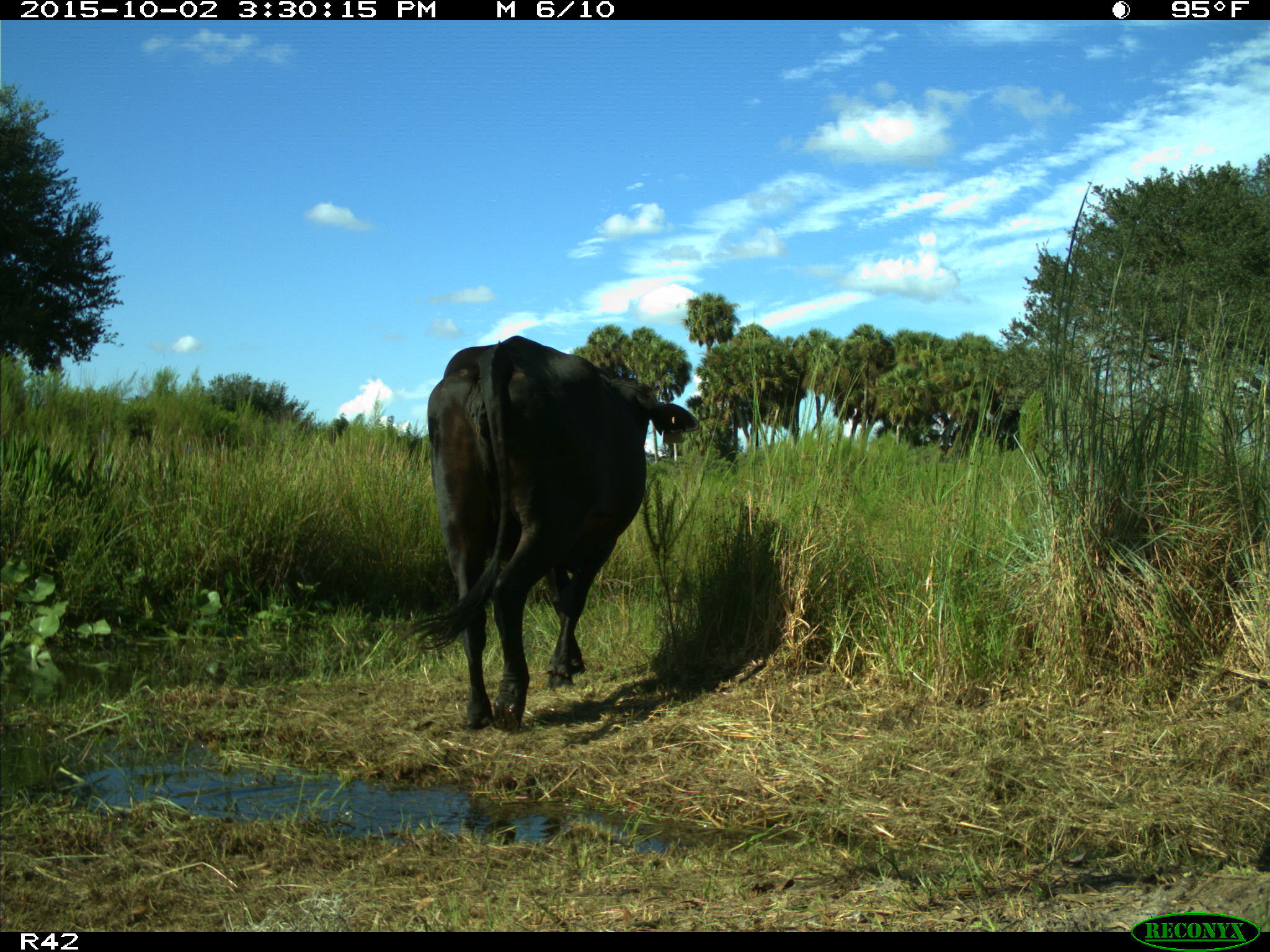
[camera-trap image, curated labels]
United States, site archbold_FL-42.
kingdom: Animalia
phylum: Chordata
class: Mammalia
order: Artiodactyla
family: Bovidae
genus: Bos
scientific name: Bos taurus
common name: domestic cow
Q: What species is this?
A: Bos taurus (domestic cow).